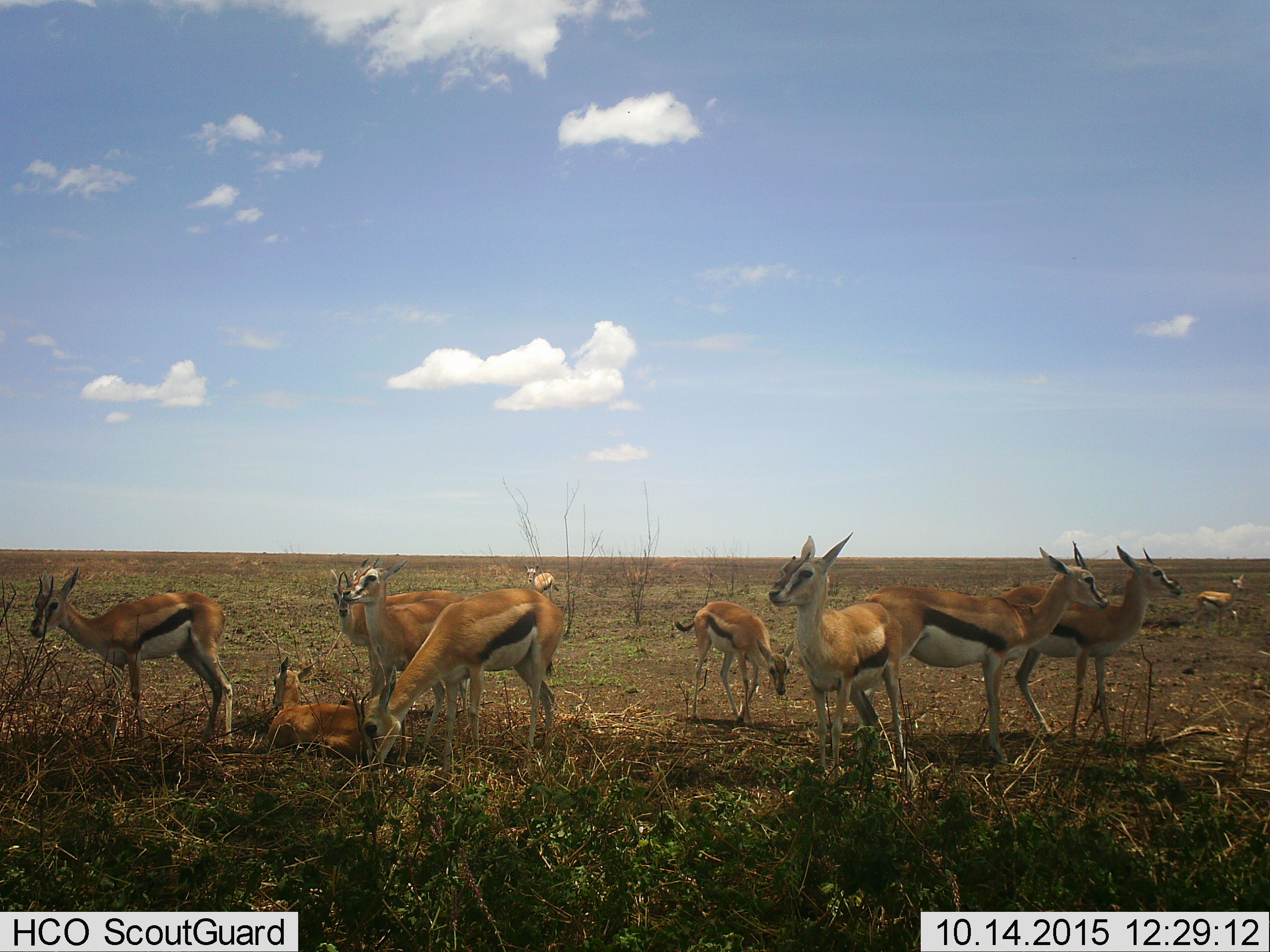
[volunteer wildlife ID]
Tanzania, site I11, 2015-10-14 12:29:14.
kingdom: Animalia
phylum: Chordata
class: Mammalia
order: Artiodactyla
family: Bovidae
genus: Eudorcas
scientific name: Eudorcas thomsonii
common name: thomson's gazelle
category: gazellethomsons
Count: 11-50.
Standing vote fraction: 100%.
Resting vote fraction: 100%.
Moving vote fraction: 22%.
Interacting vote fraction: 0%.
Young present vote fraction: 44%.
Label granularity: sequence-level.